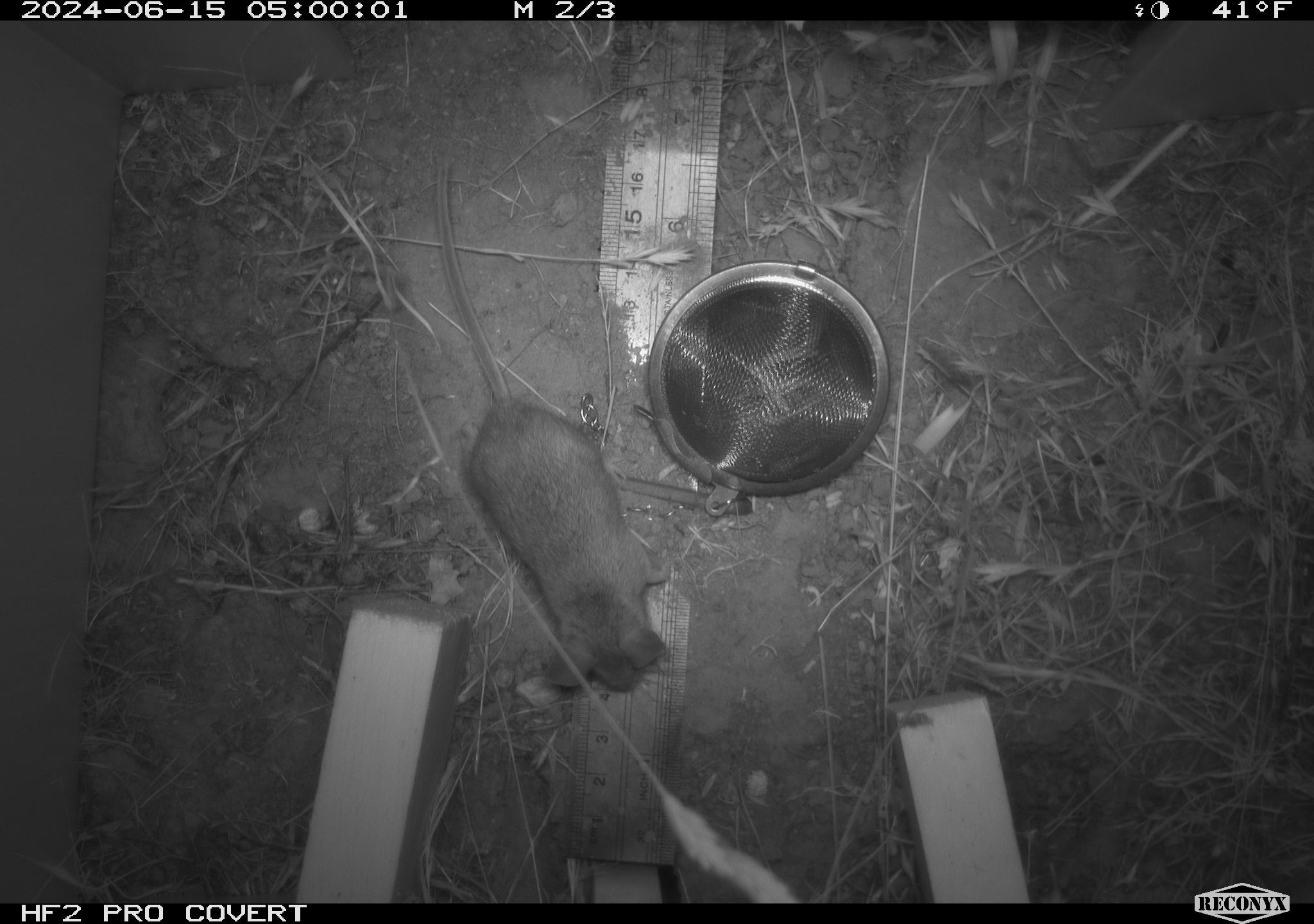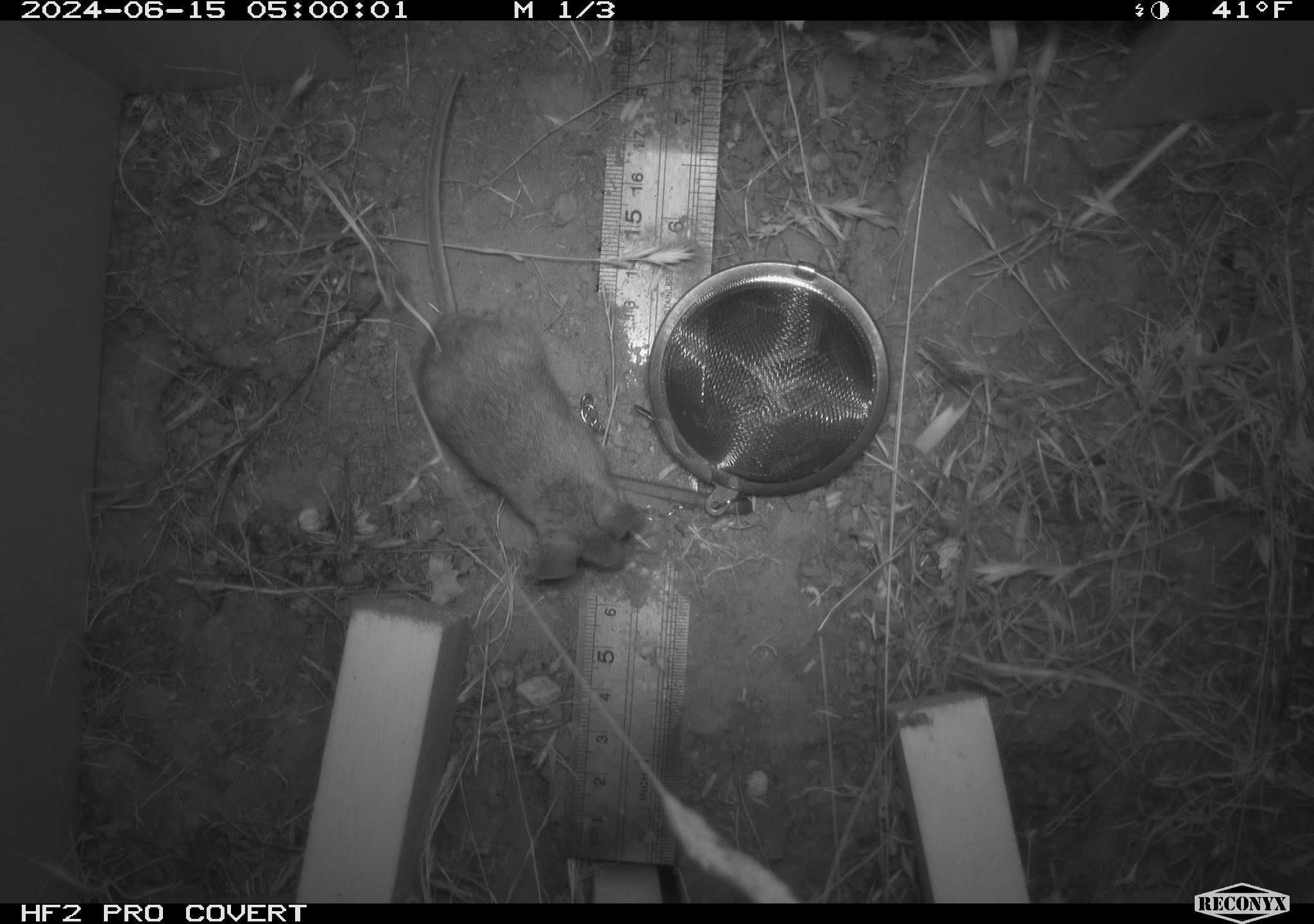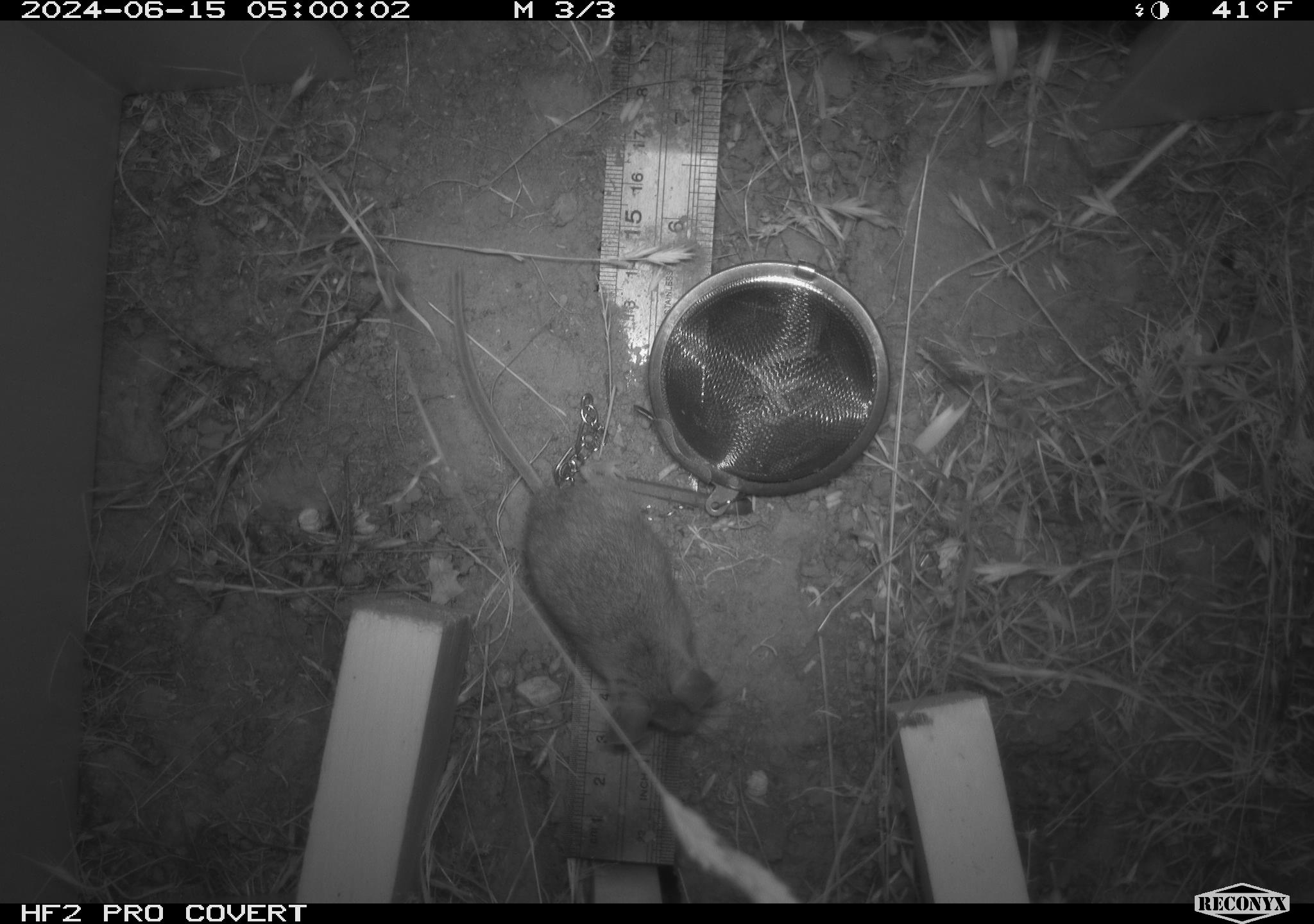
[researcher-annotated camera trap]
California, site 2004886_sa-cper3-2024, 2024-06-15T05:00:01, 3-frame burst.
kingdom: Animalia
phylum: Chordata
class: Mammalia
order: Rodentia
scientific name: Rodentia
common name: rodent